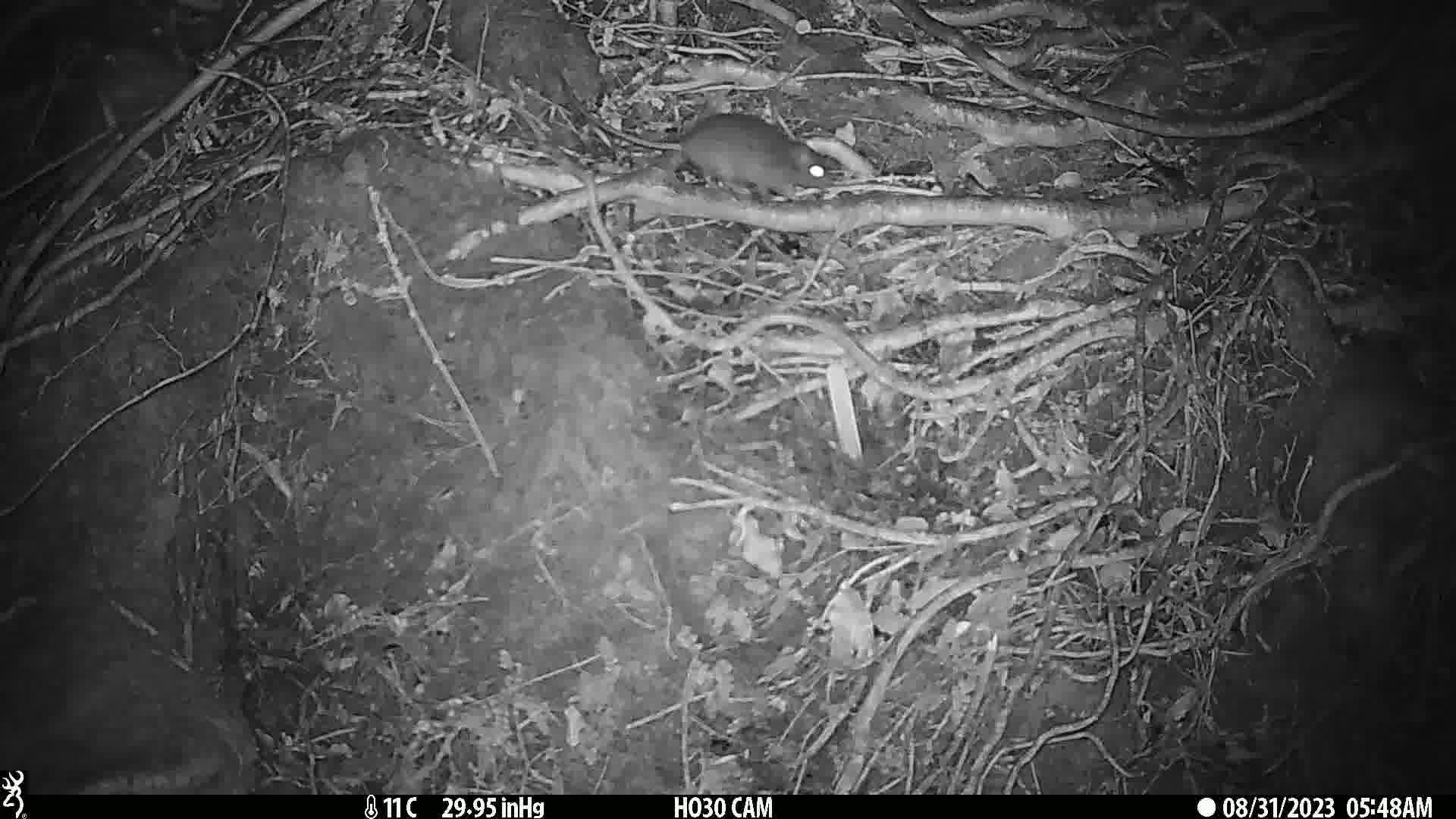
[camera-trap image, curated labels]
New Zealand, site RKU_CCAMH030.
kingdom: Animalia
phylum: Chordata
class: Mammalia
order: Rodentia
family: Muridae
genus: Rattus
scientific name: Rattus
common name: rat